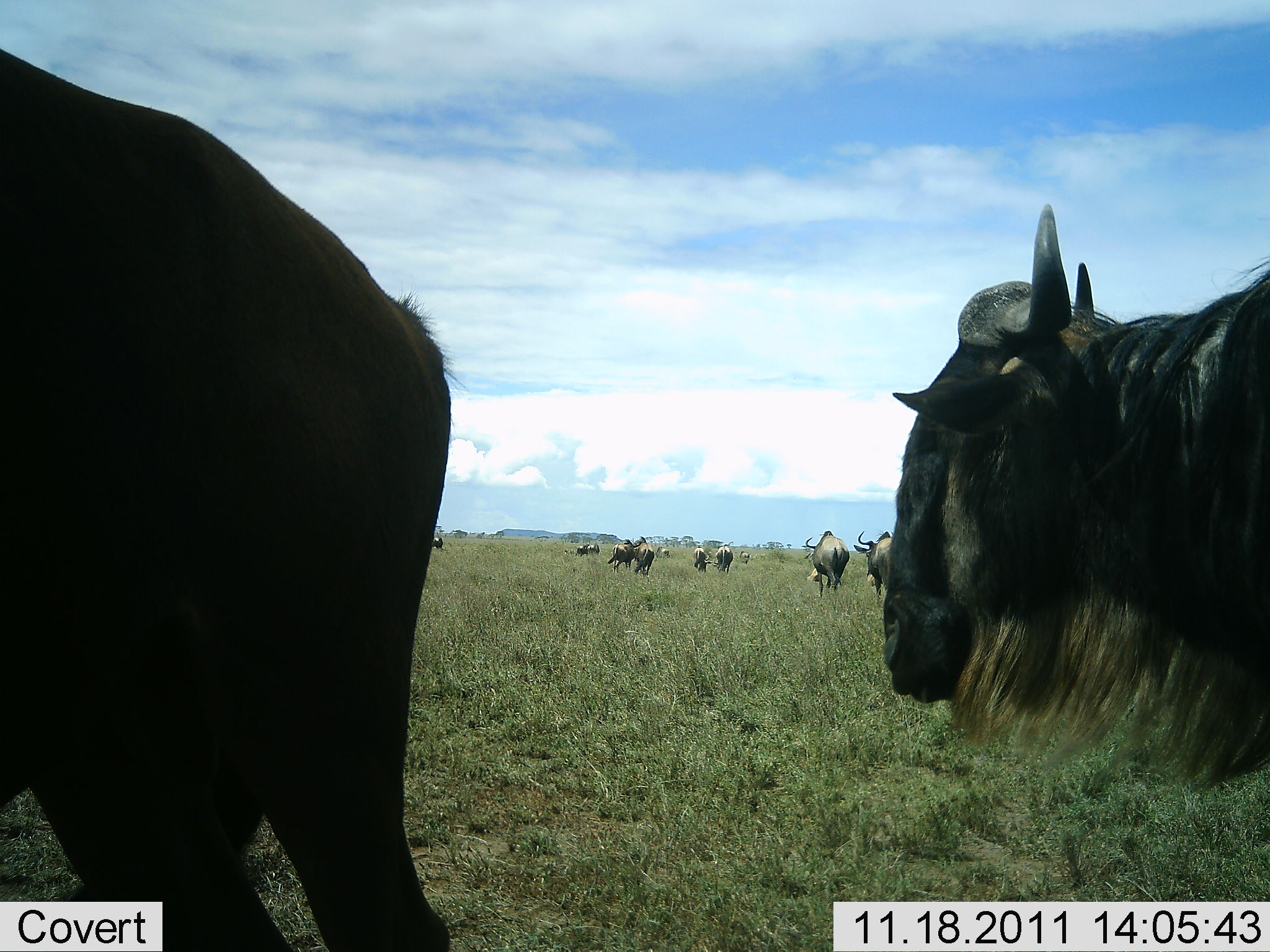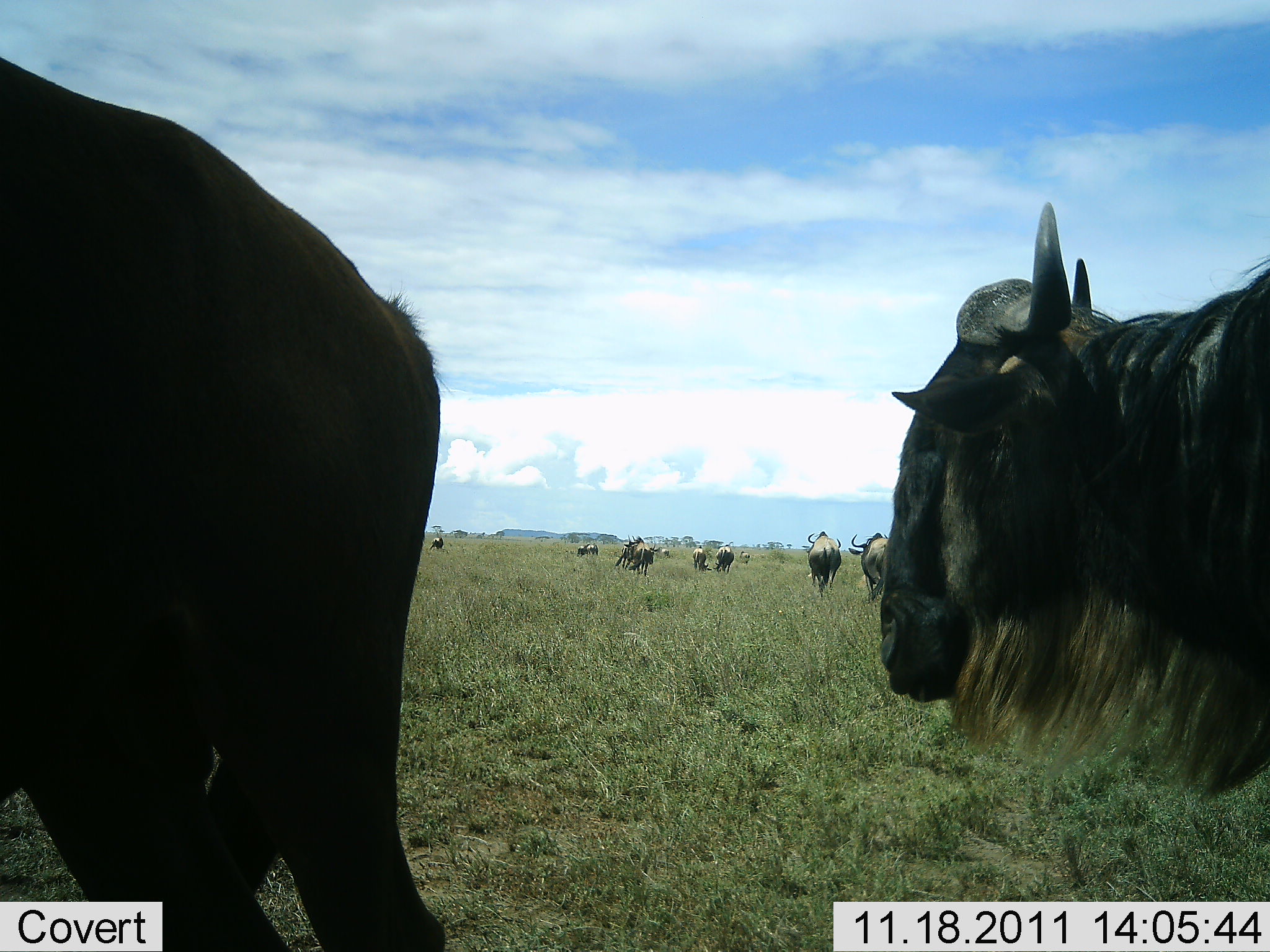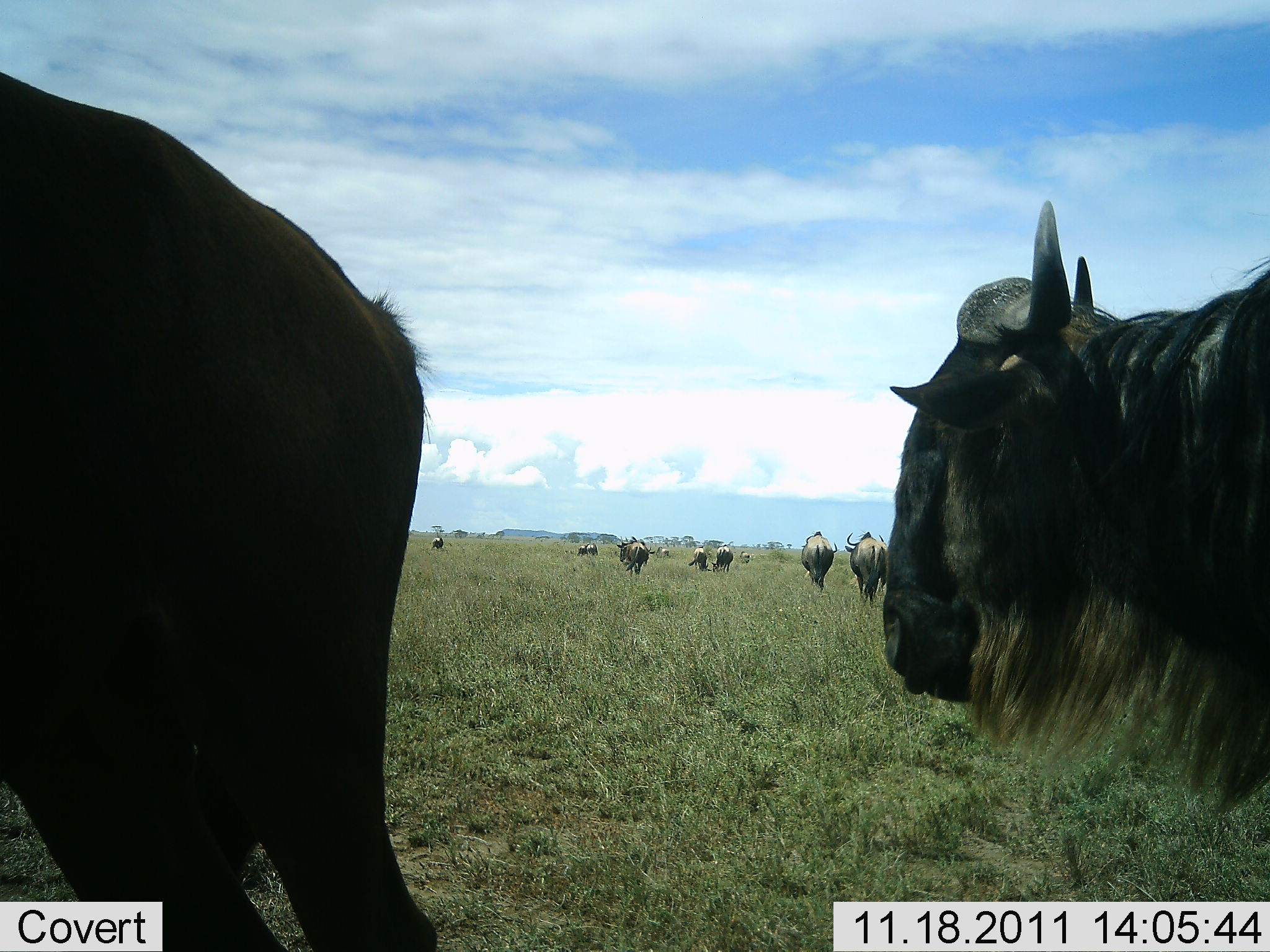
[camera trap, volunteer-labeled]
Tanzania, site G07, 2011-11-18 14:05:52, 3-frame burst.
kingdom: Animalia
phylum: Chordata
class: Mammalia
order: Artiodactyla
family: Bovidae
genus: Connochaetes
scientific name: Connochaetes taurinus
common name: blue wildebeest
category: wildebeest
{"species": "wildebeest (blue wildebeest) (Connochaetes taurinus)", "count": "11-50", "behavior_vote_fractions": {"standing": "50%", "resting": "7%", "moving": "71%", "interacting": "14%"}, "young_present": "0%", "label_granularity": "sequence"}